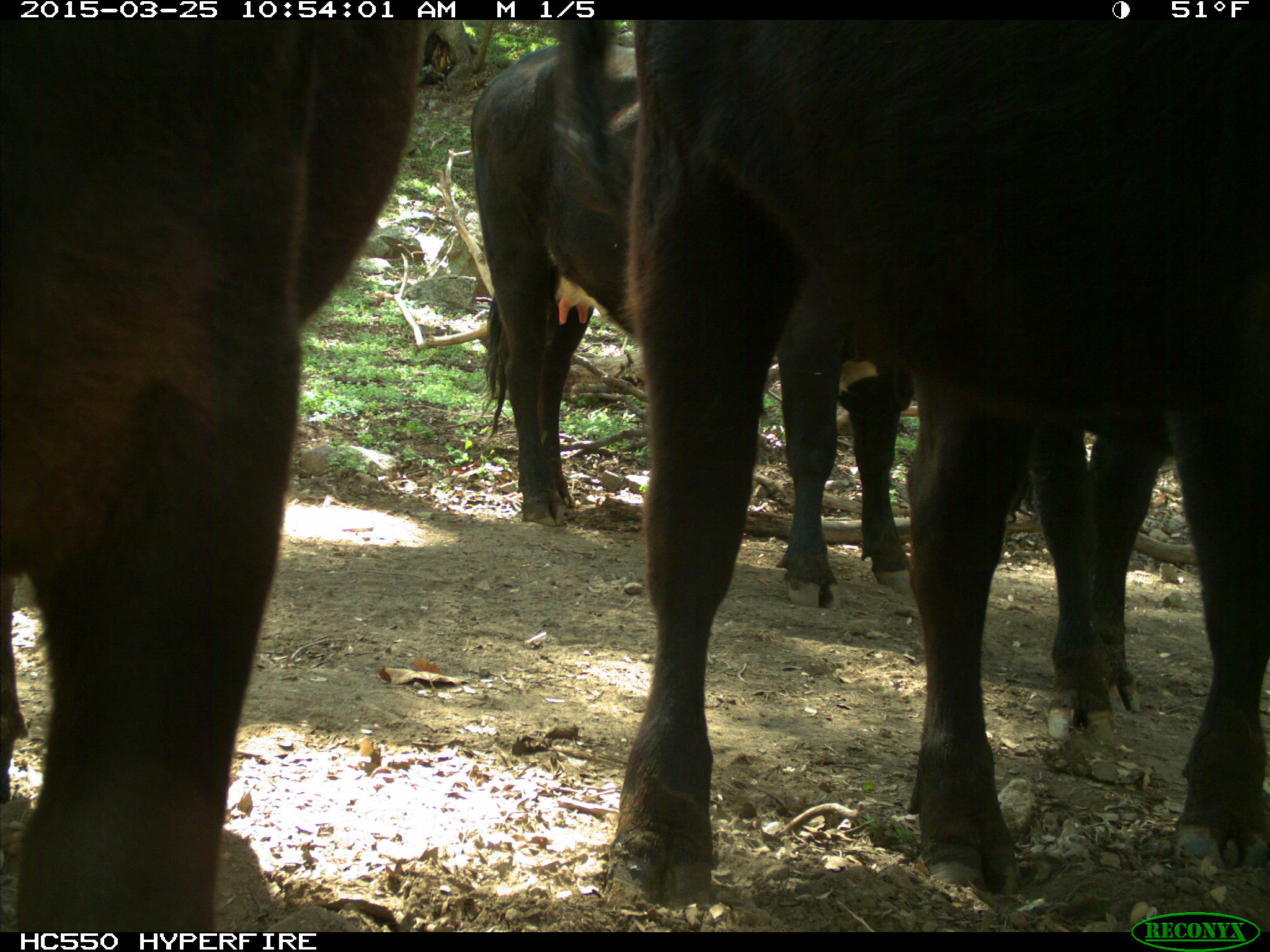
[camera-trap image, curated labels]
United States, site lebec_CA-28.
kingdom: Animalia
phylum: Chordata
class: Mammalia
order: Artiodactyla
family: Bovidae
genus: Bos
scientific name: Bos taurus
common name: domestic cow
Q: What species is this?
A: Bos taurus (domestic cow).